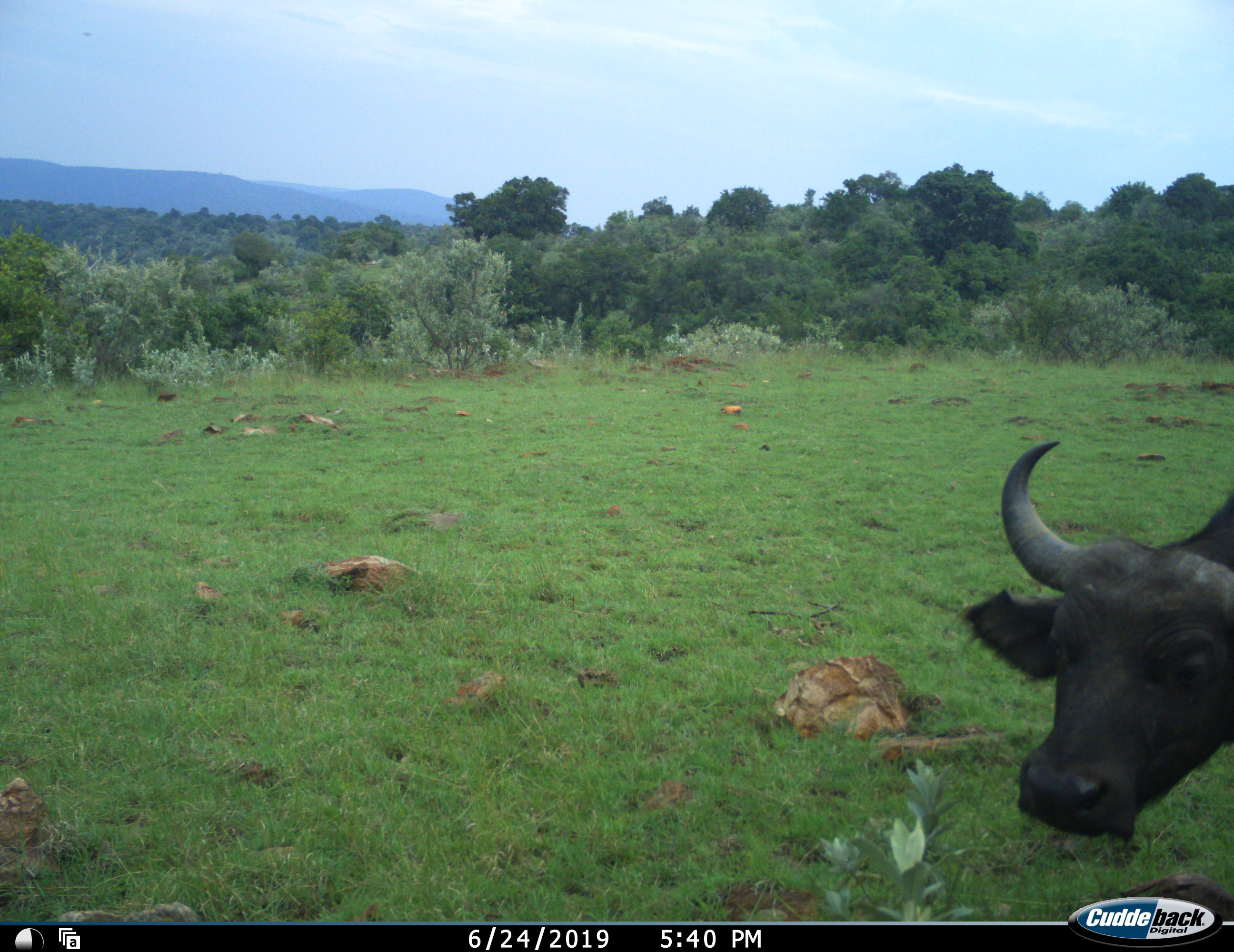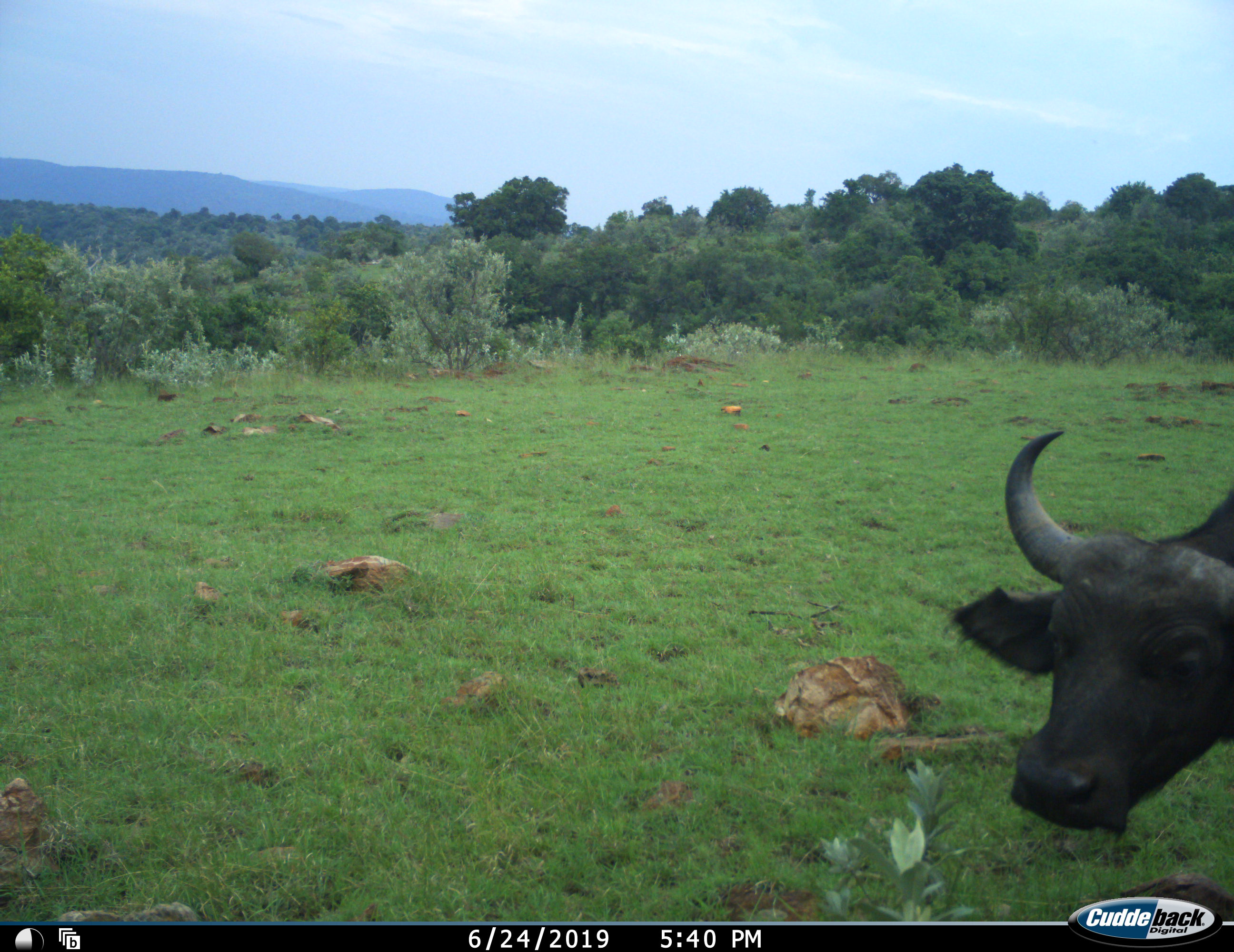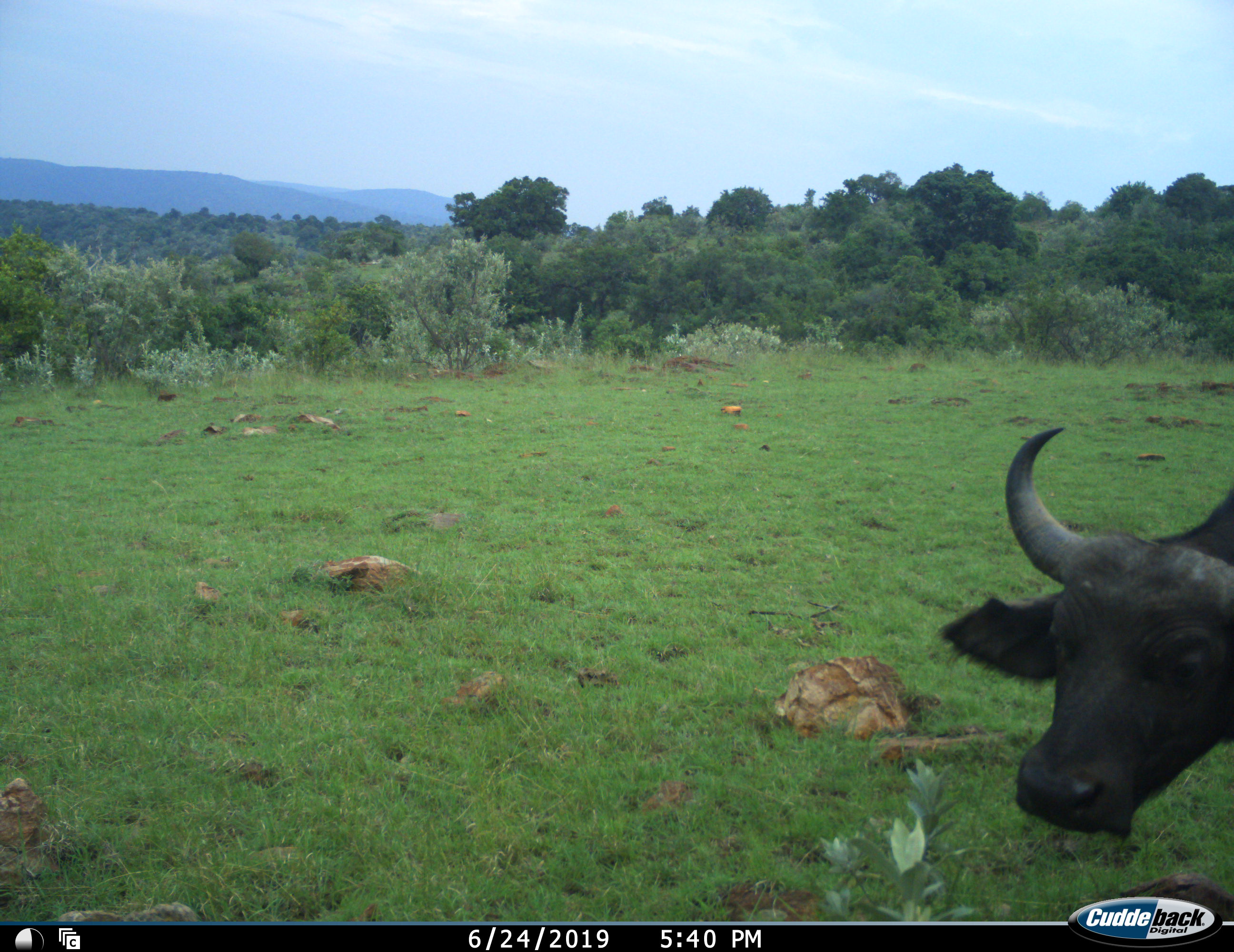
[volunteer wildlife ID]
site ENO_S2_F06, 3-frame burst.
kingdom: Animalia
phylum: Chordata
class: Mammalia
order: Artiodactyla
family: Bovidae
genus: Syncerus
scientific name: Syncerus caffer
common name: african buffalo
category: buffalo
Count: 1.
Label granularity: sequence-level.